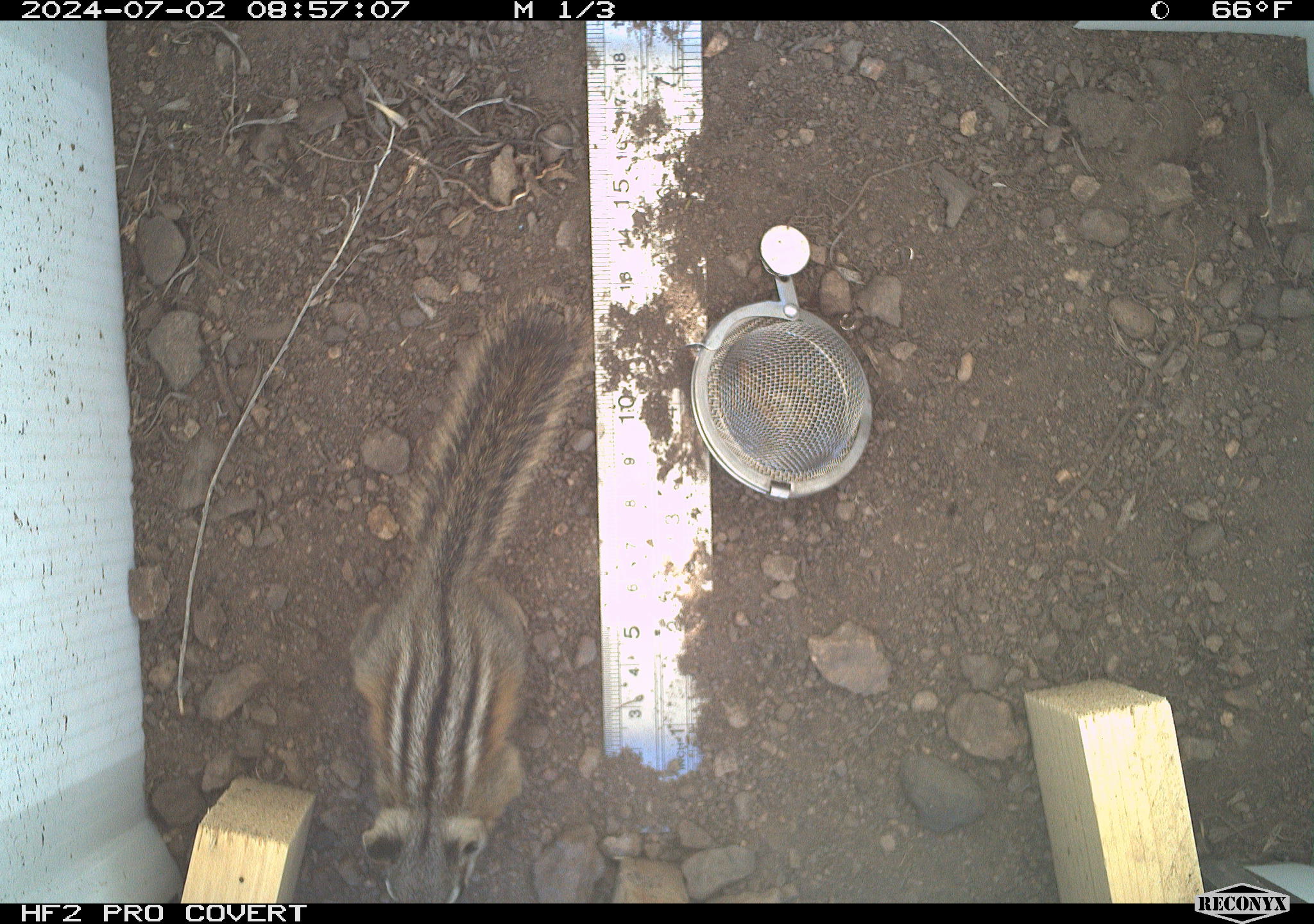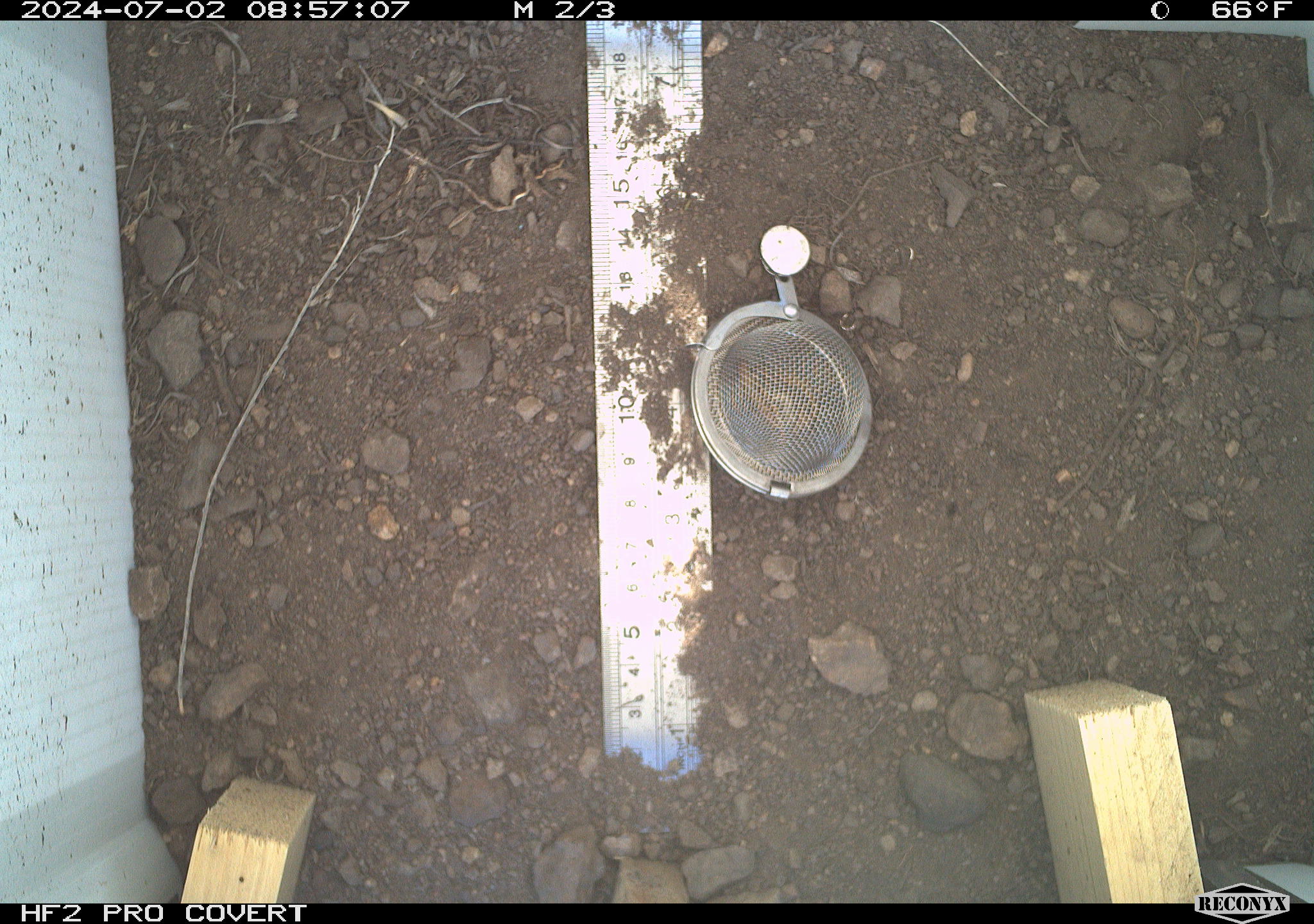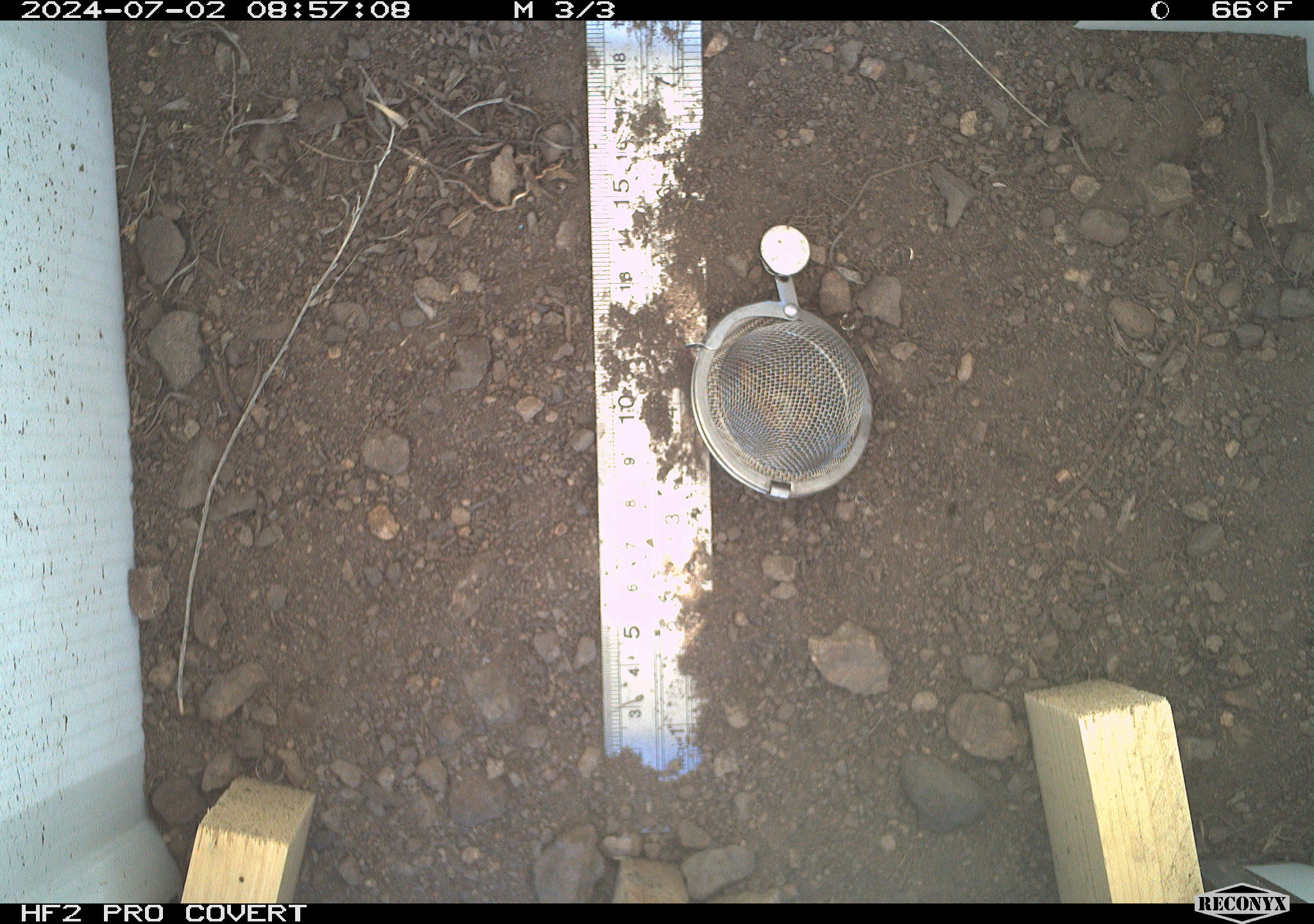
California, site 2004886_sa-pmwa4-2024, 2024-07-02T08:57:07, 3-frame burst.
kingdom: Animalia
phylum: Chordata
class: Mammalia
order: Rodentia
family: Sciuridae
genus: Neotamias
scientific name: Neotamias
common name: western chipmunks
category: neotamias species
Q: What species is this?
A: Neotamias species (western chipmunks) (Neotamias).